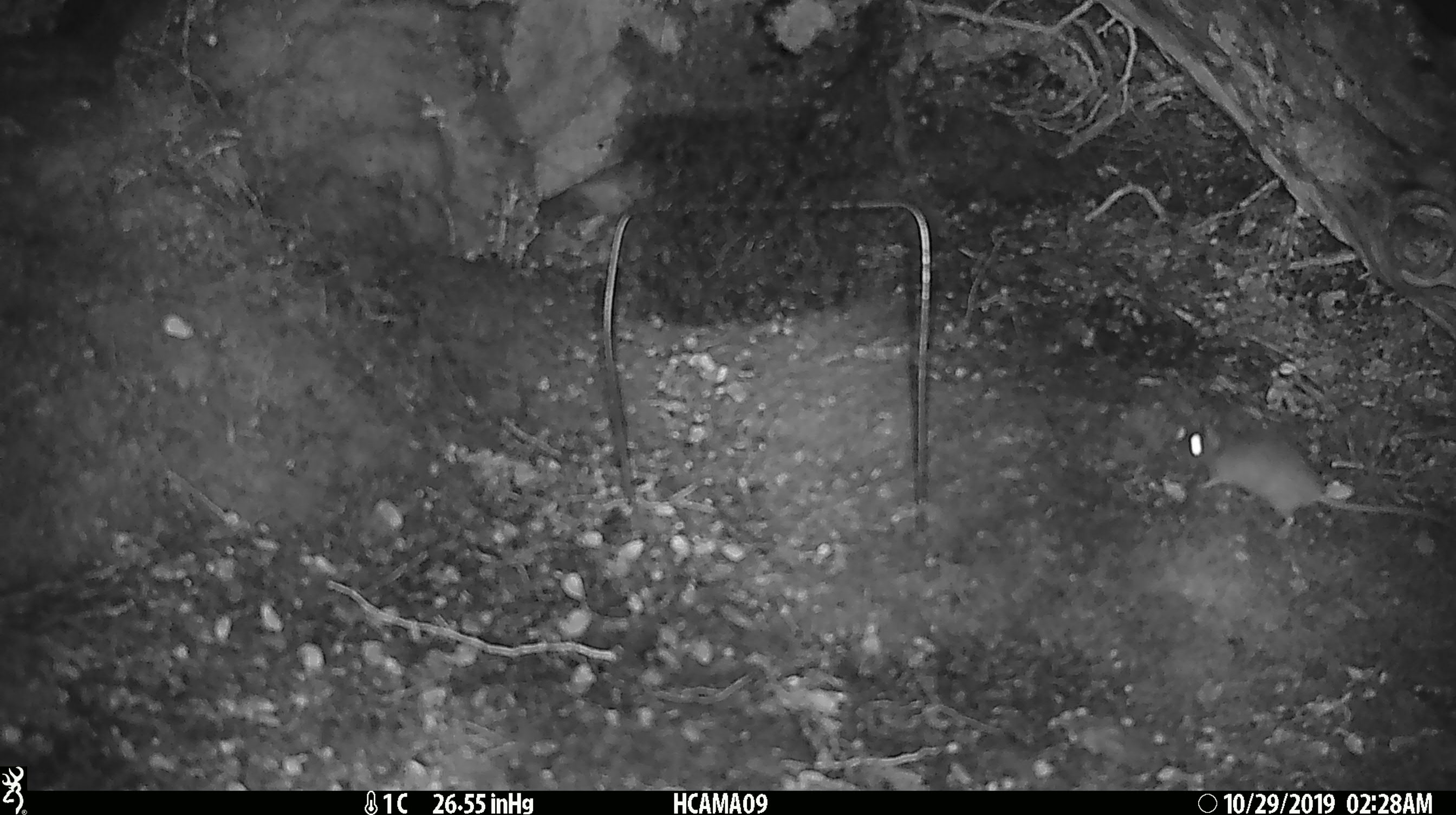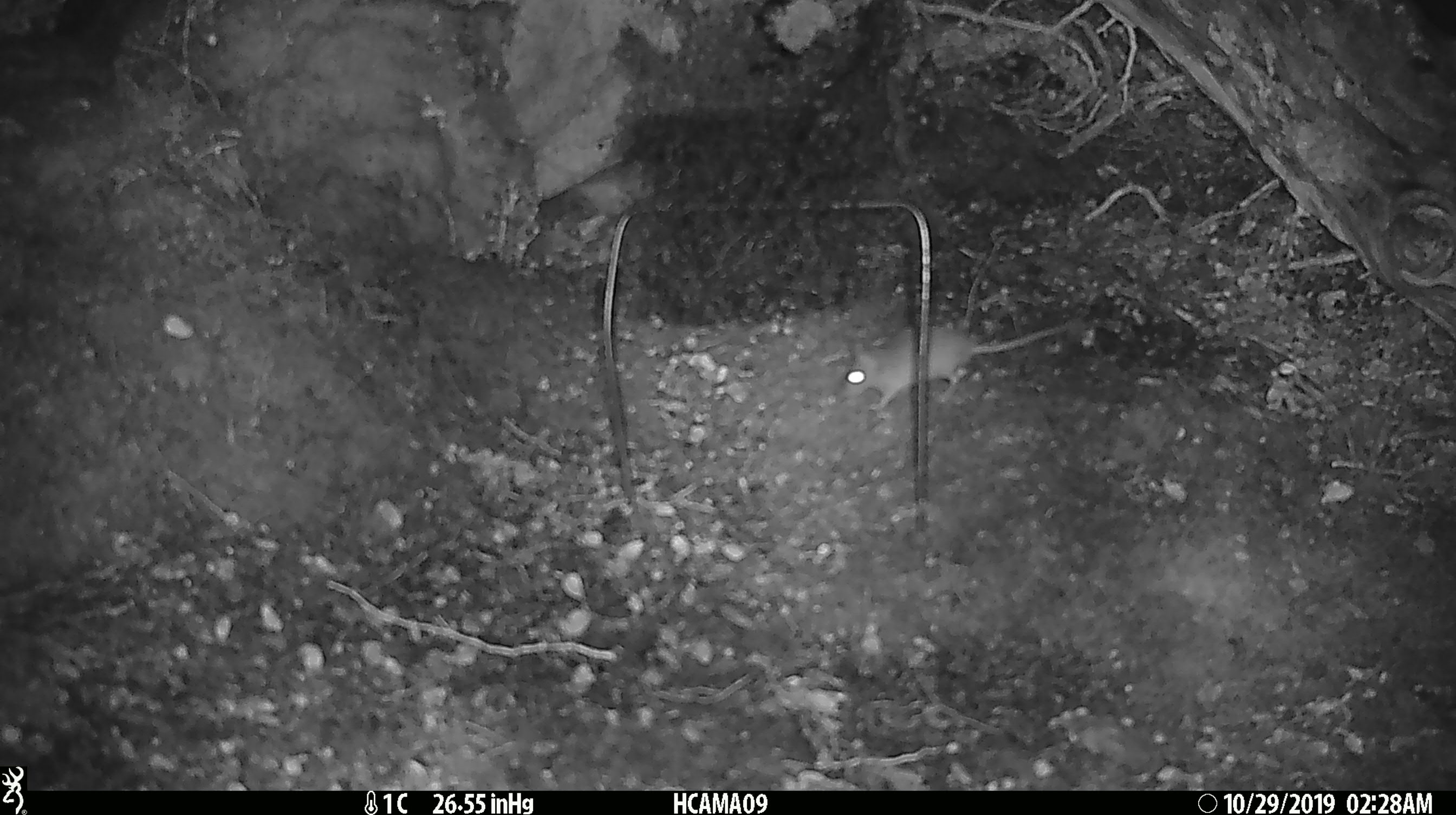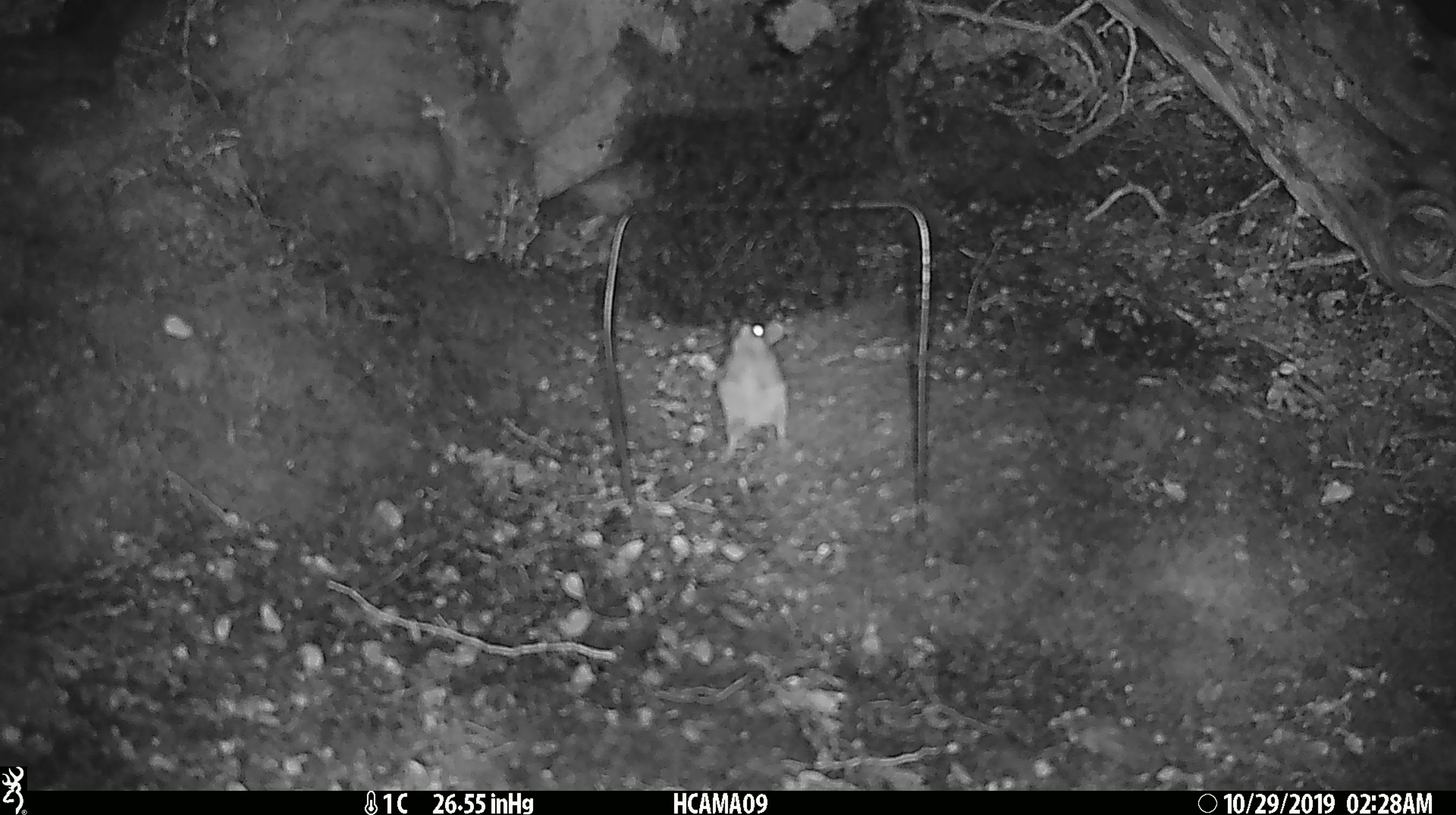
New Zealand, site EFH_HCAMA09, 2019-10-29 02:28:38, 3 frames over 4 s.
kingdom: Animalia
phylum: Chordata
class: Mammalia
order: Rodentia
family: Muridae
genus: Mus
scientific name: Mus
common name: mouse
Mouse (Mus).